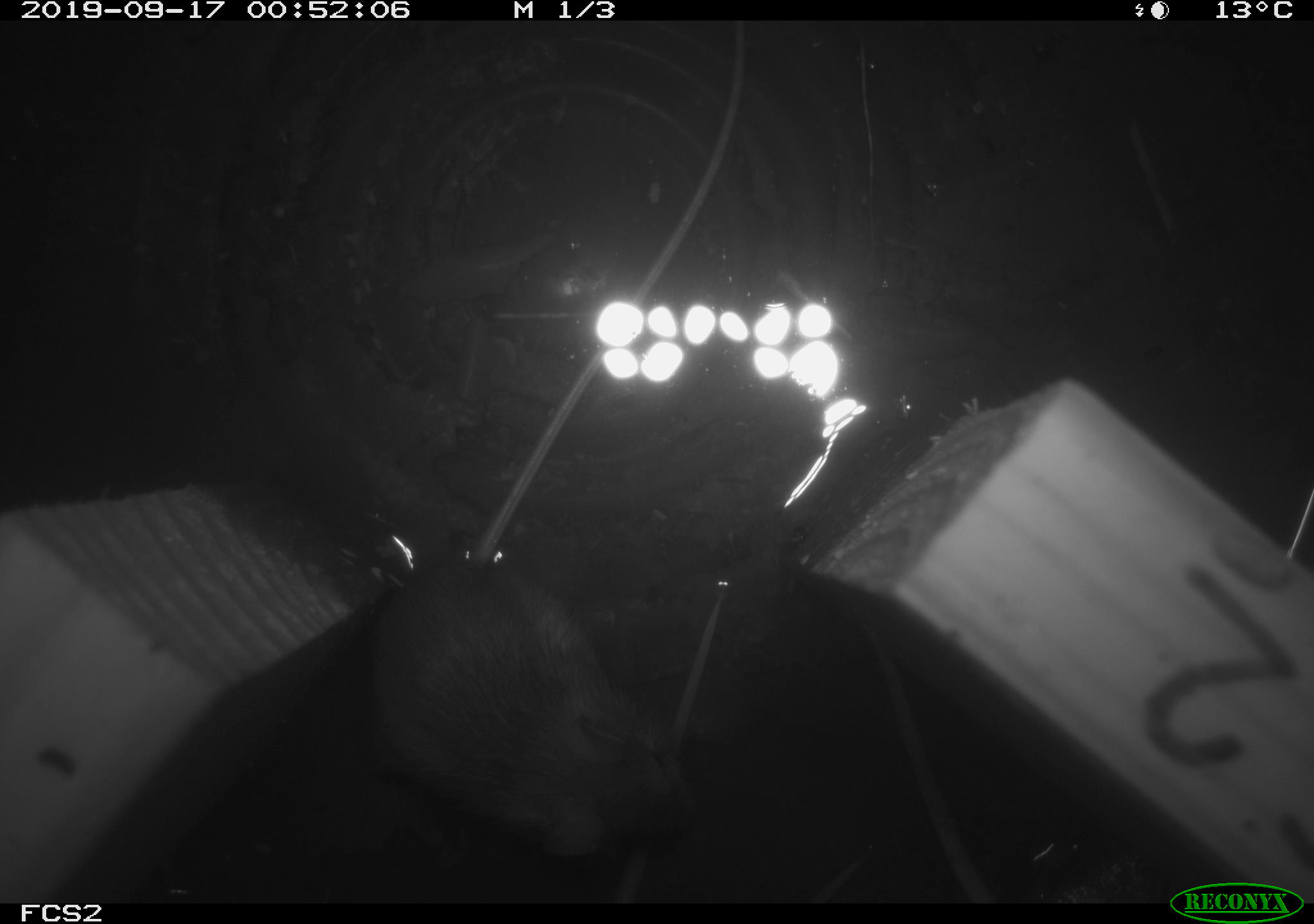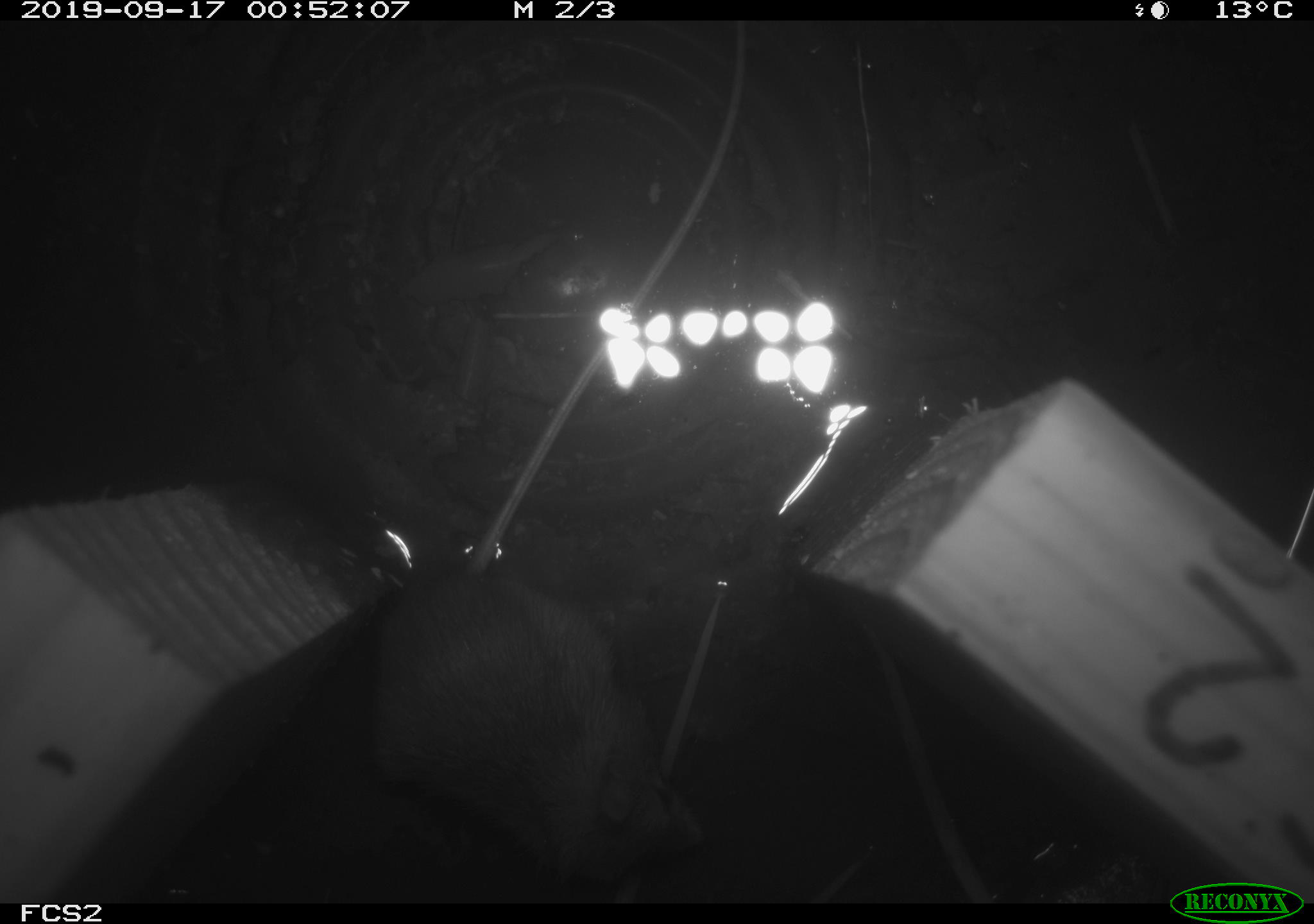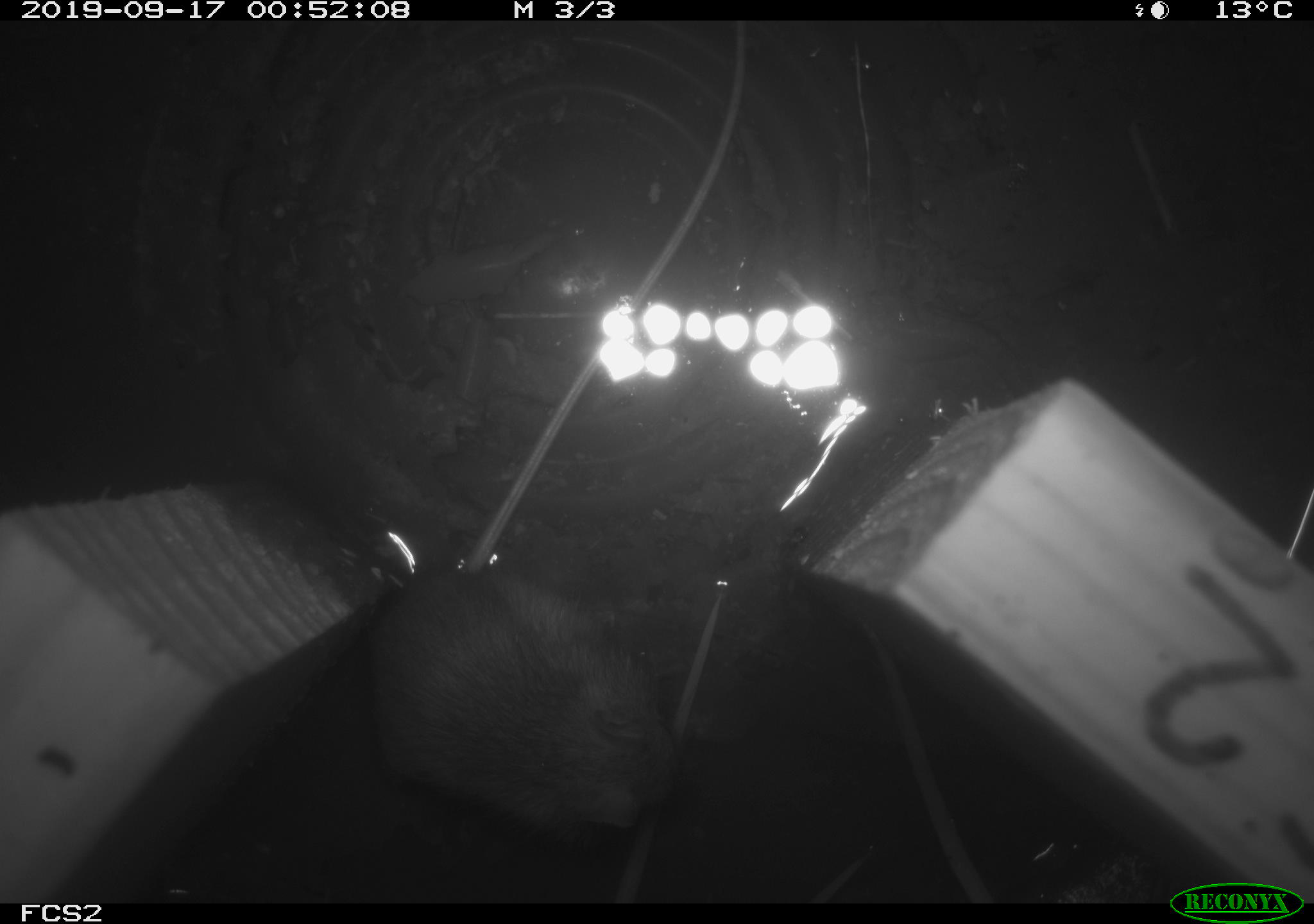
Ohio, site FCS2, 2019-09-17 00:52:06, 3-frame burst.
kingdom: Animalia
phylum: Chordata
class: Mammalia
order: Rodentia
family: Zapodidae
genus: Napaeozapus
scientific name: Napaeozapus insignis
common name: woodland jumping mouse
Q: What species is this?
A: Woodland jumping mouse (Napaeozapus insignis).